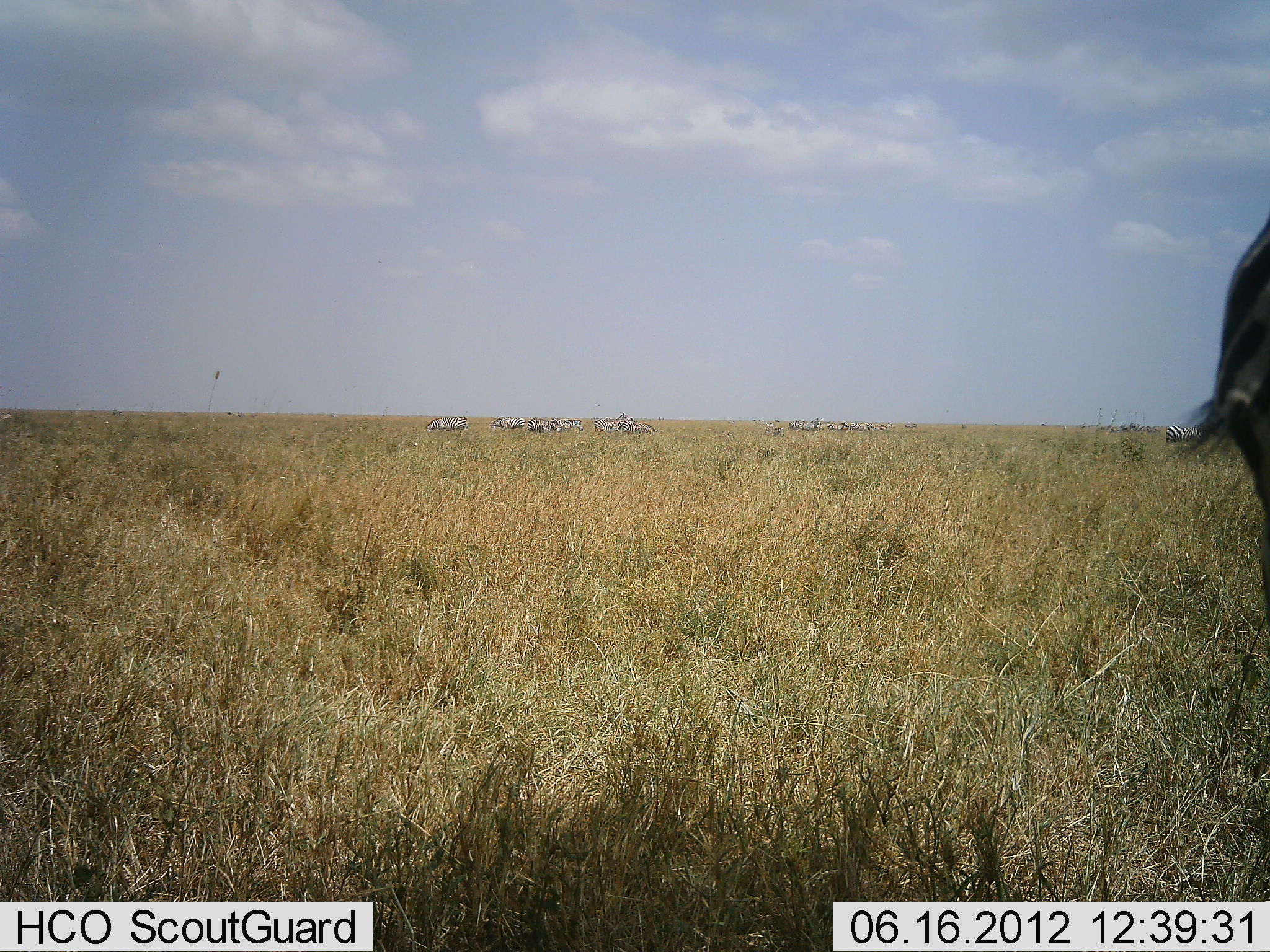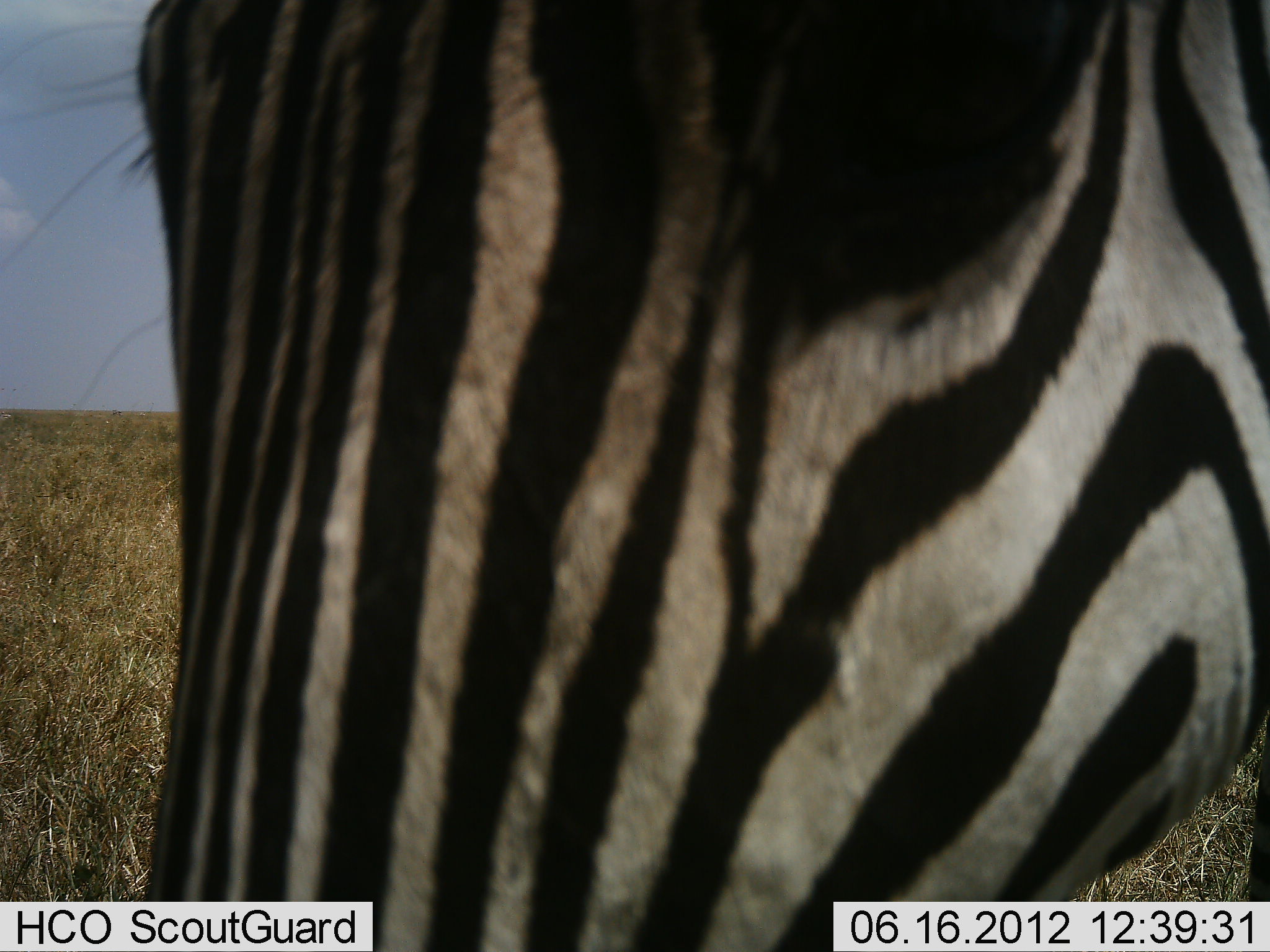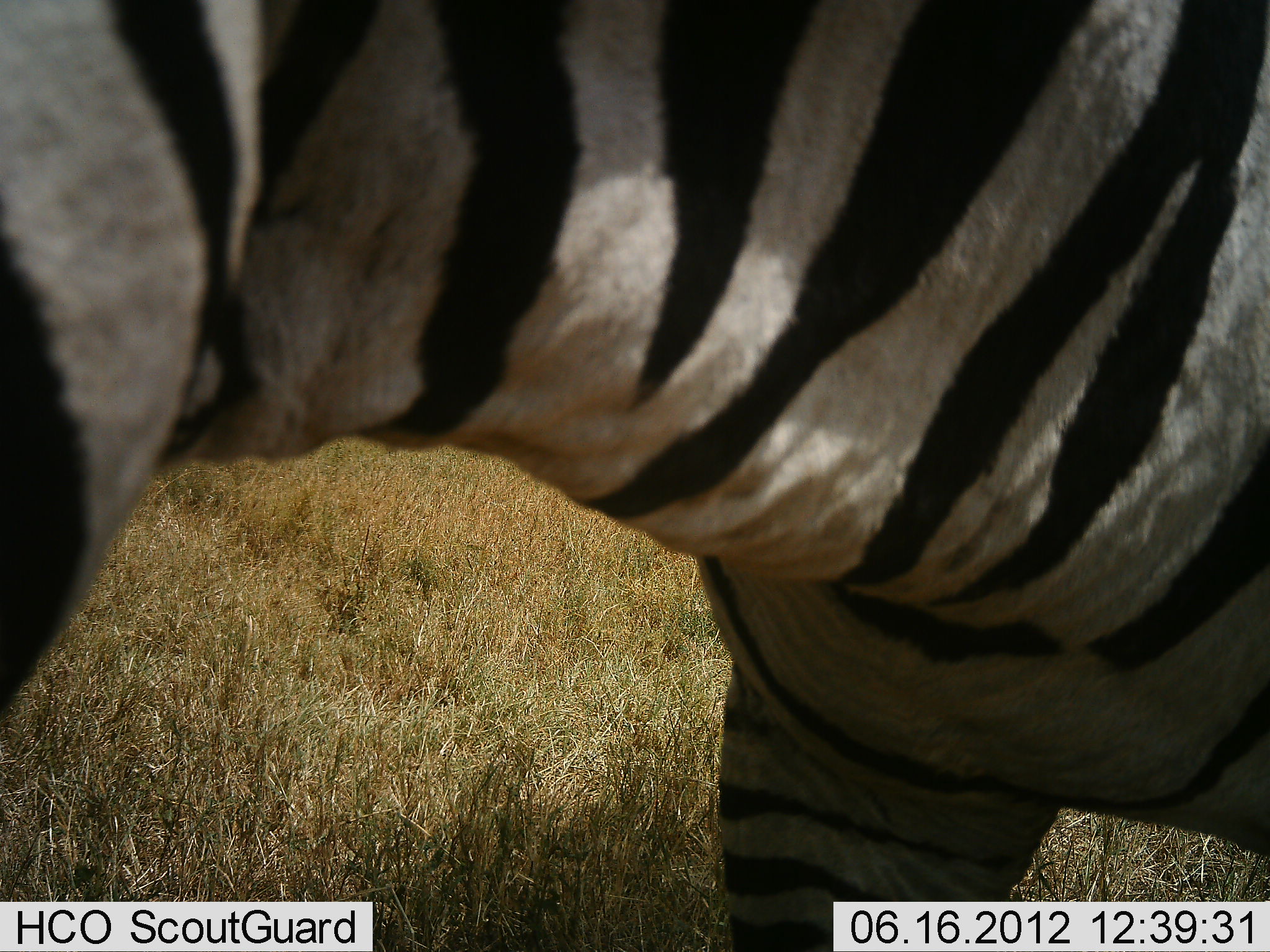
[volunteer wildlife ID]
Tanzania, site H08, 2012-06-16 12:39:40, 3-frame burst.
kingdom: Animalia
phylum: Chordata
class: Mammalia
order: Perissodactyla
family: Equidae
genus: Equus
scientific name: Equus quagga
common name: plains zebra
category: zebra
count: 11-50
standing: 60%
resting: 0%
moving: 90%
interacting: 20%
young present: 0%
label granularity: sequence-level